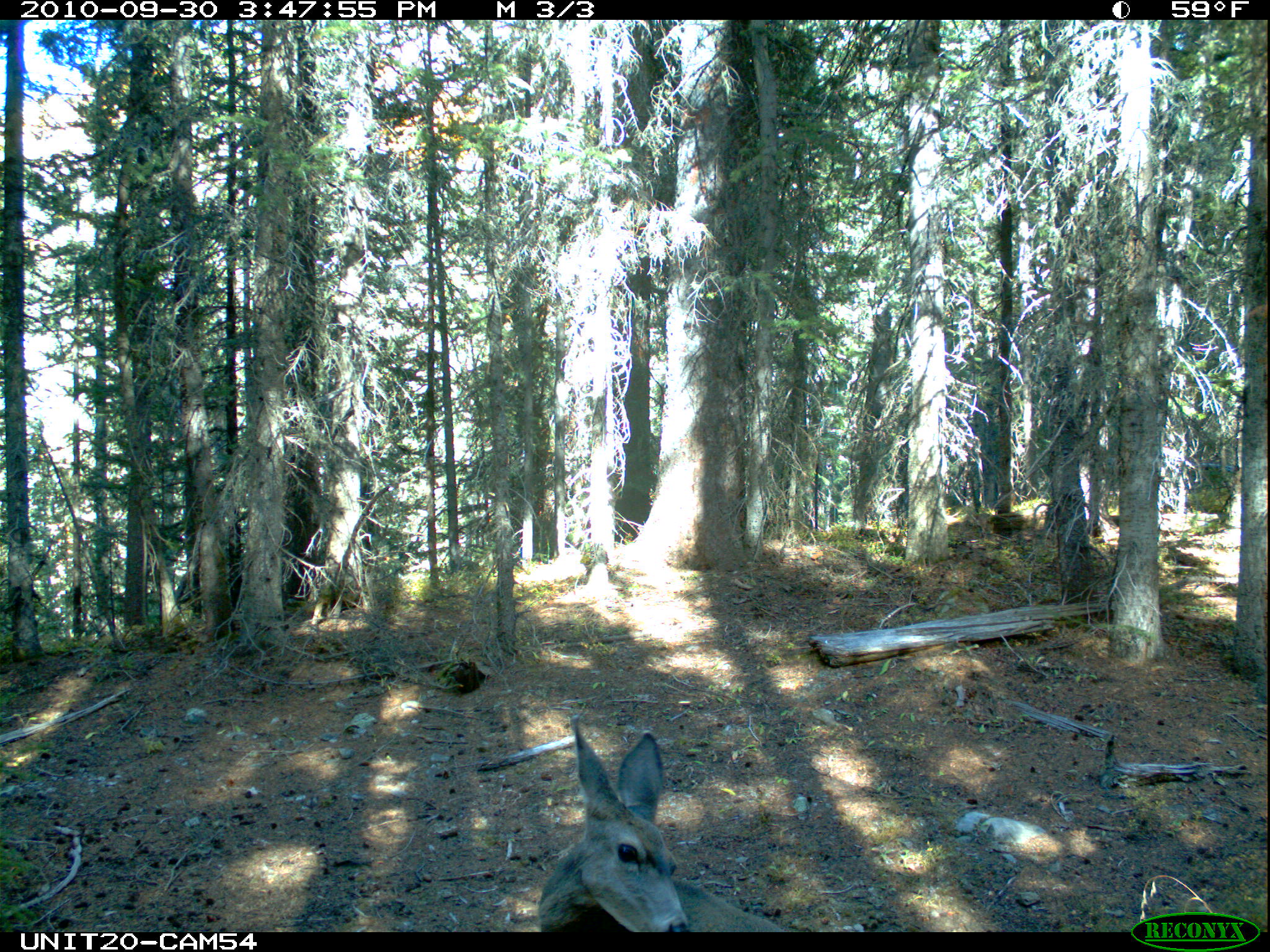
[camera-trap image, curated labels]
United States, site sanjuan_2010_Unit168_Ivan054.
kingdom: Animalia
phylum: Chordata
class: Mammalia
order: Artiodactyla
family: Cervidae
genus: Odocoileus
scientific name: Odocoileus hemionus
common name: mule deer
Odocoileus hemionus (mule deer).